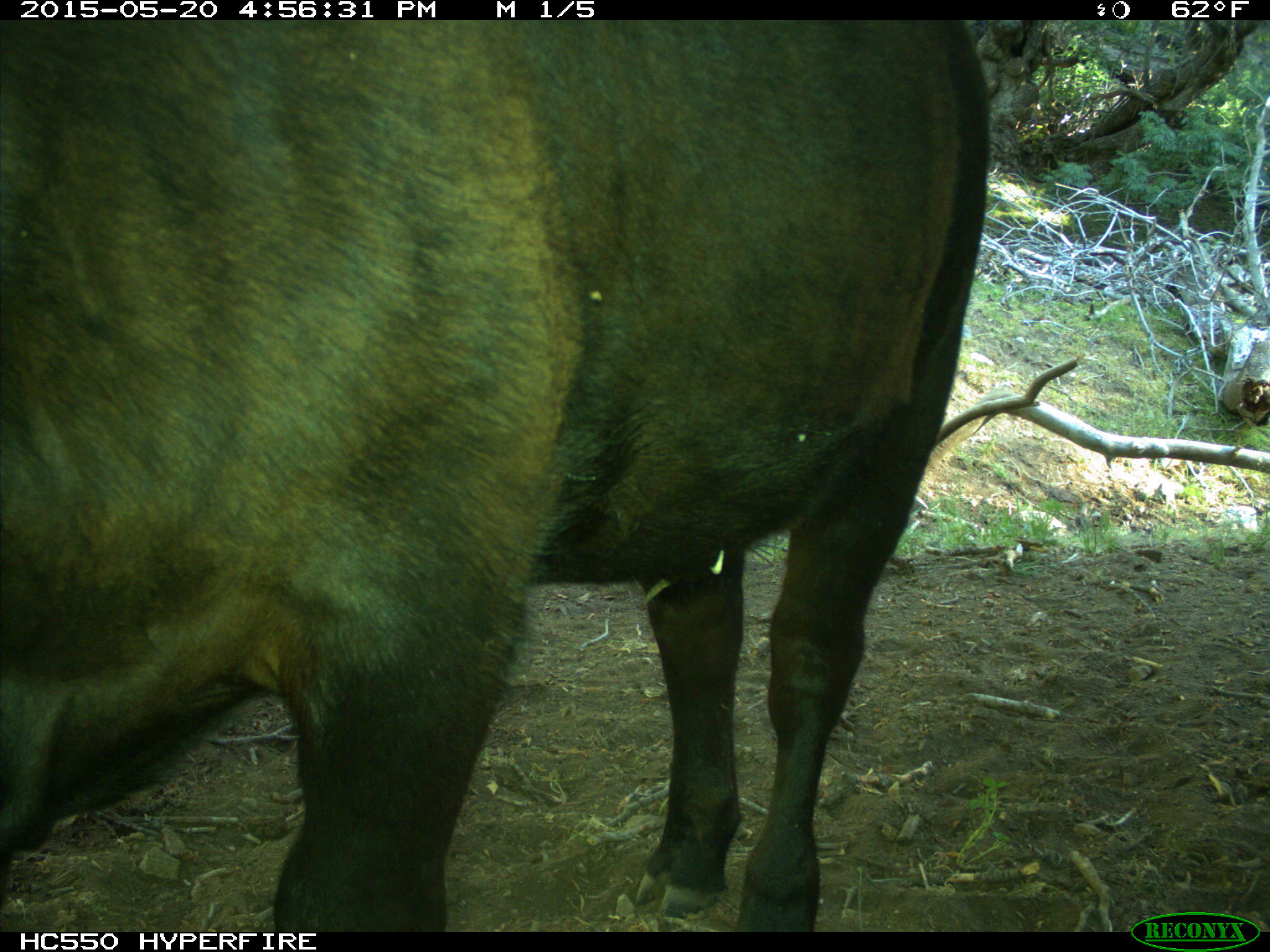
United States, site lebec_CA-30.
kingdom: Animalia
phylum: Chordata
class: Mammalia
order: Artiodactyla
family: Bovidae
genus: Bos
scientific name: Bos taurus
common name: domestic cow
Bos taurus (domestic cow).